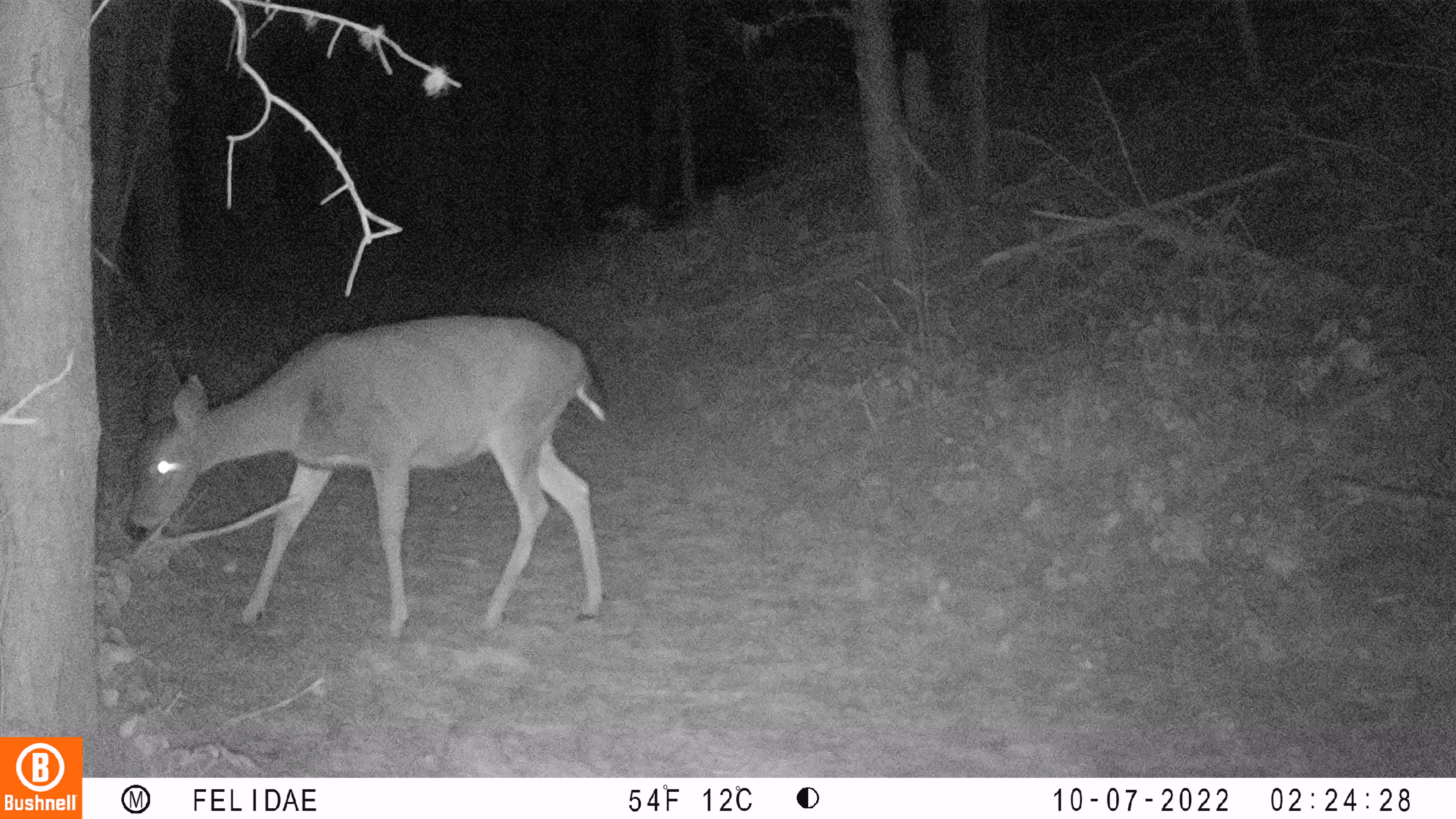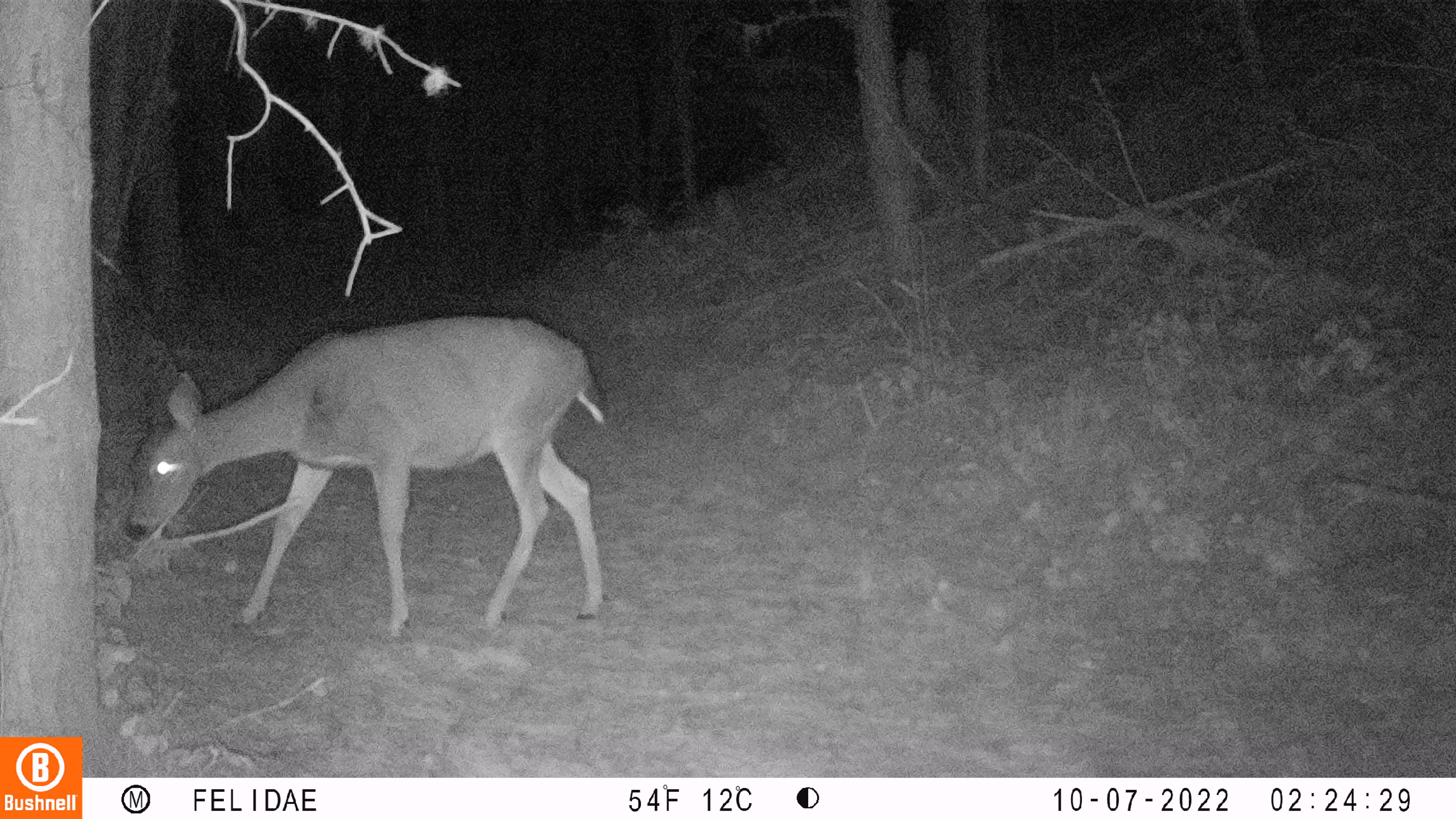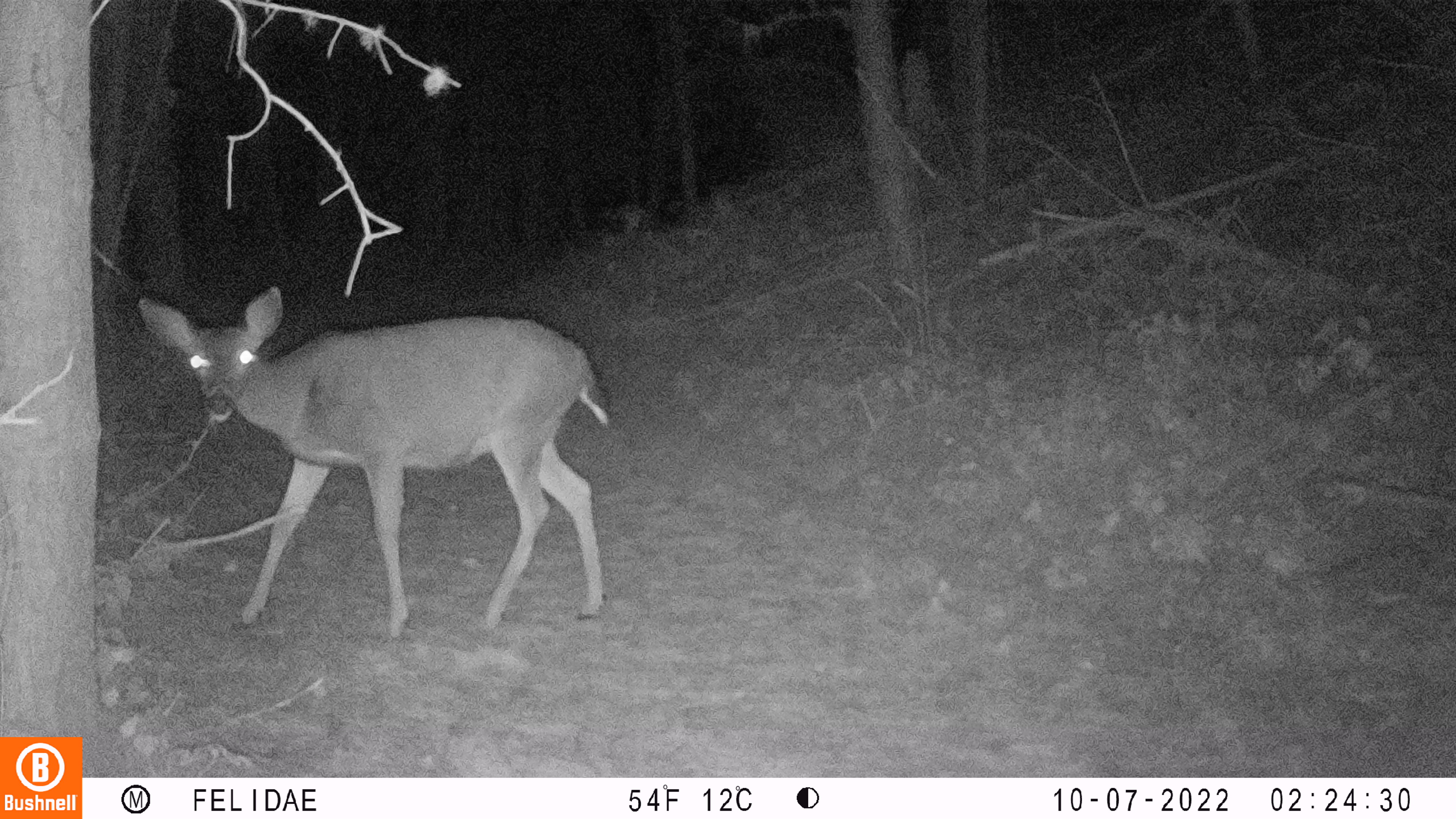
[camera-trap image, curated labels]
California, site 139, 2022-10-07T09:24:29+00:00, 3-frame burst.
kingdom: Animalia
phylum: Chordata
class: Mammalia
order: Artiodactyla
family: Cervidae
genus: Odocoileus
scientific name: Odocoileus hemionus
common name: mule deer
Mule deer (Odocoileus hemionus).